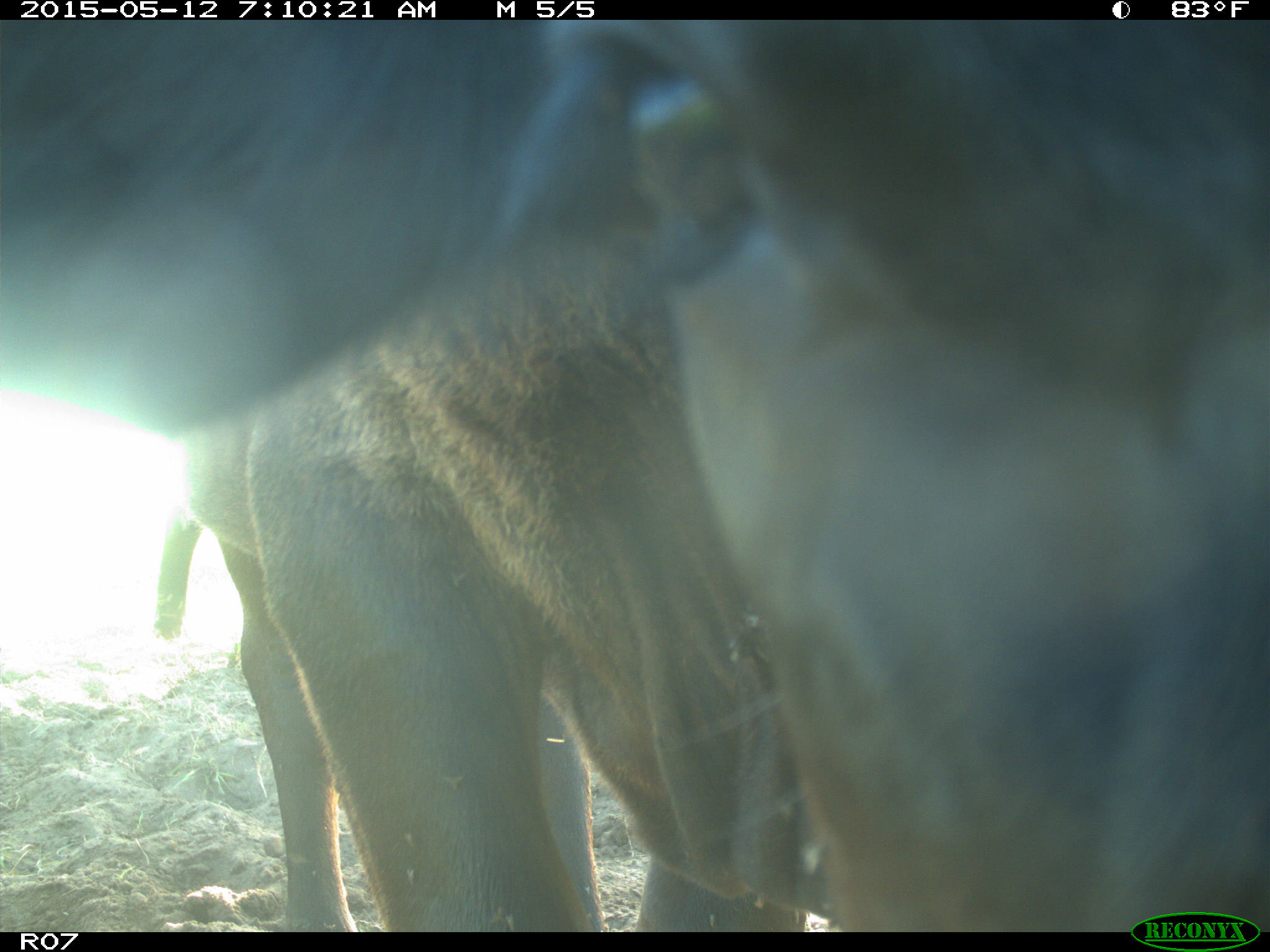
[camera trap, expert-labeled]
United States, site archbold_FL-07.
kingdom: Animalia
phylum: Chordata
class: Mammalia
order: Artiodactyla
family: Bovidae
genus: Bos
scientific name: Bos taurus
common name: domestic cow